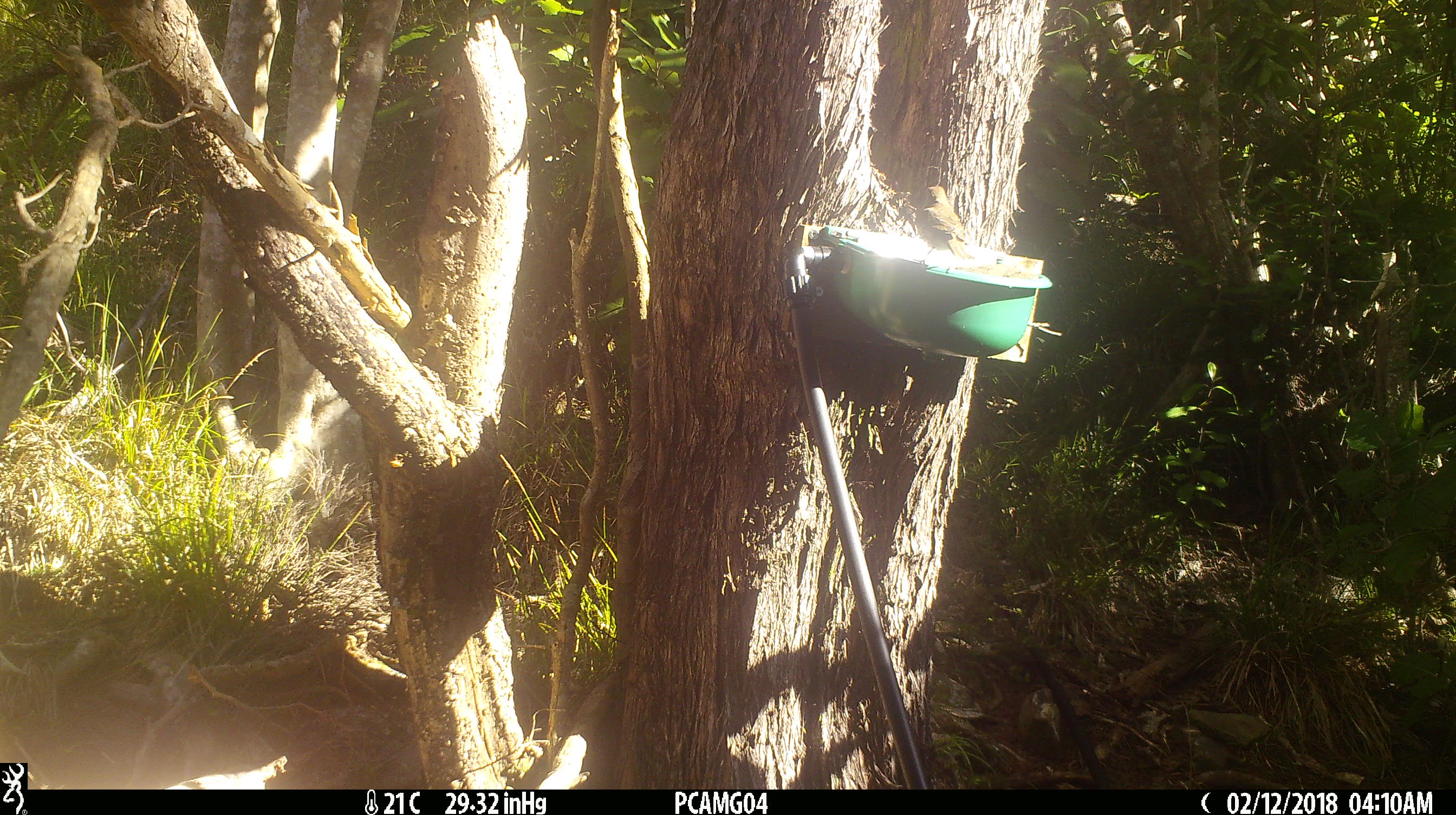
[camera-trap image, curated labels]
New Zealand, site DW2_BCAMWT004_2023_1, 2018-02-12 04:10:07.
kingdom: Animalia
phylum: Chordata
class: Aves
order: Passeriformes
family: Turdidae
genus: Turdus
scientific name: Turdus philomelos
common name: song thrush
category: thrush